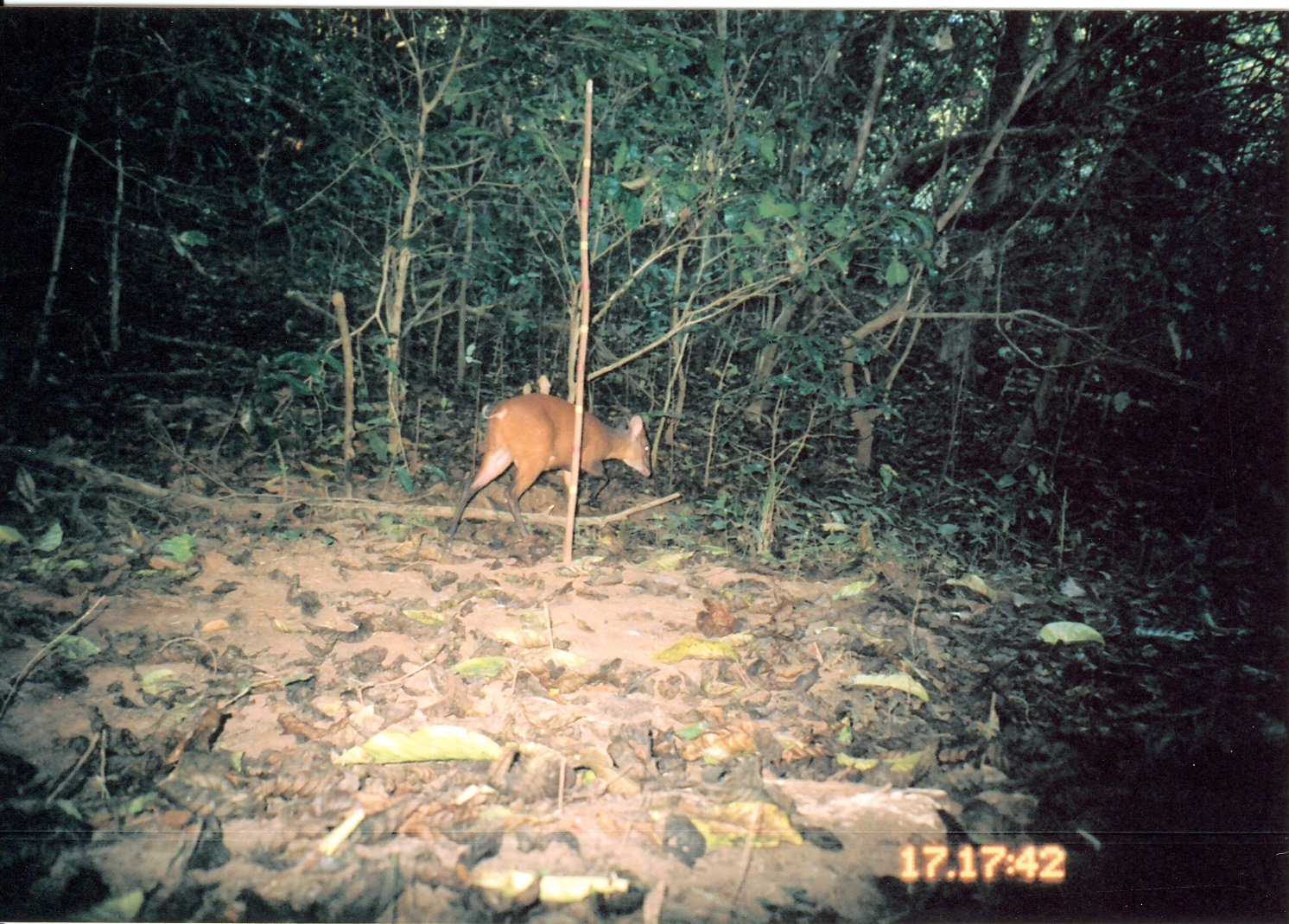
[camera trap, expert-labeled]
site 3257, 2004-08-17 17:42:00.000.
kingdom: Animalia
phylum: Chordata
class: Mammalia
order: Artiodactyla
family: Bovidae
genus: Cephalophus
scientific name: Cephalophus harveyi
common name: harvey's duiker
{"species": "Cephalophus harveyi (harvey's duiker)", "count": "1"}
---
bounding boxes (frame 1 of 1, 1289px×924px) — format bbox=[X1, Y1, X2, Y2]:
cephalophus harveyi: bbox=[444, 392, 651, 547]